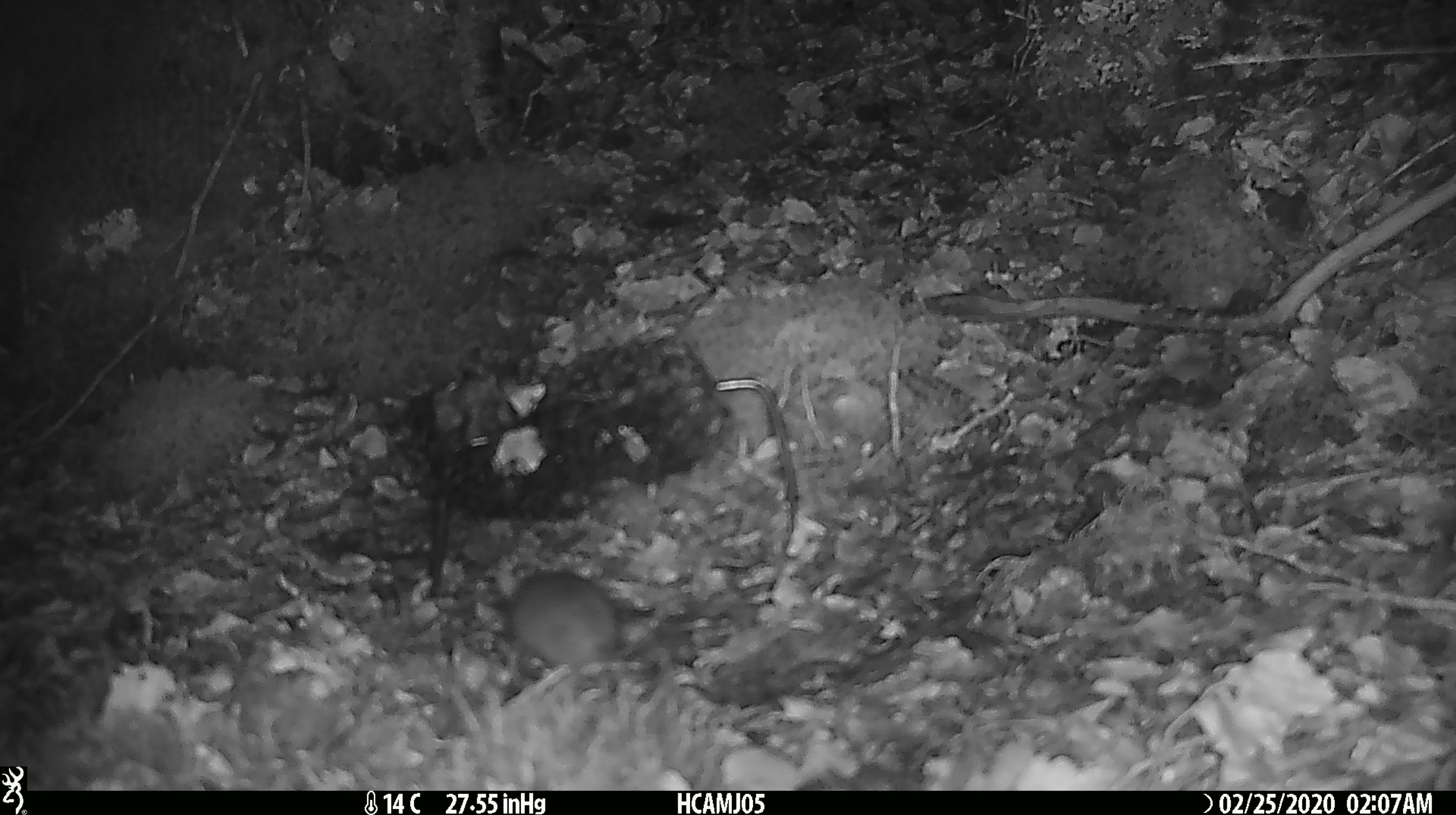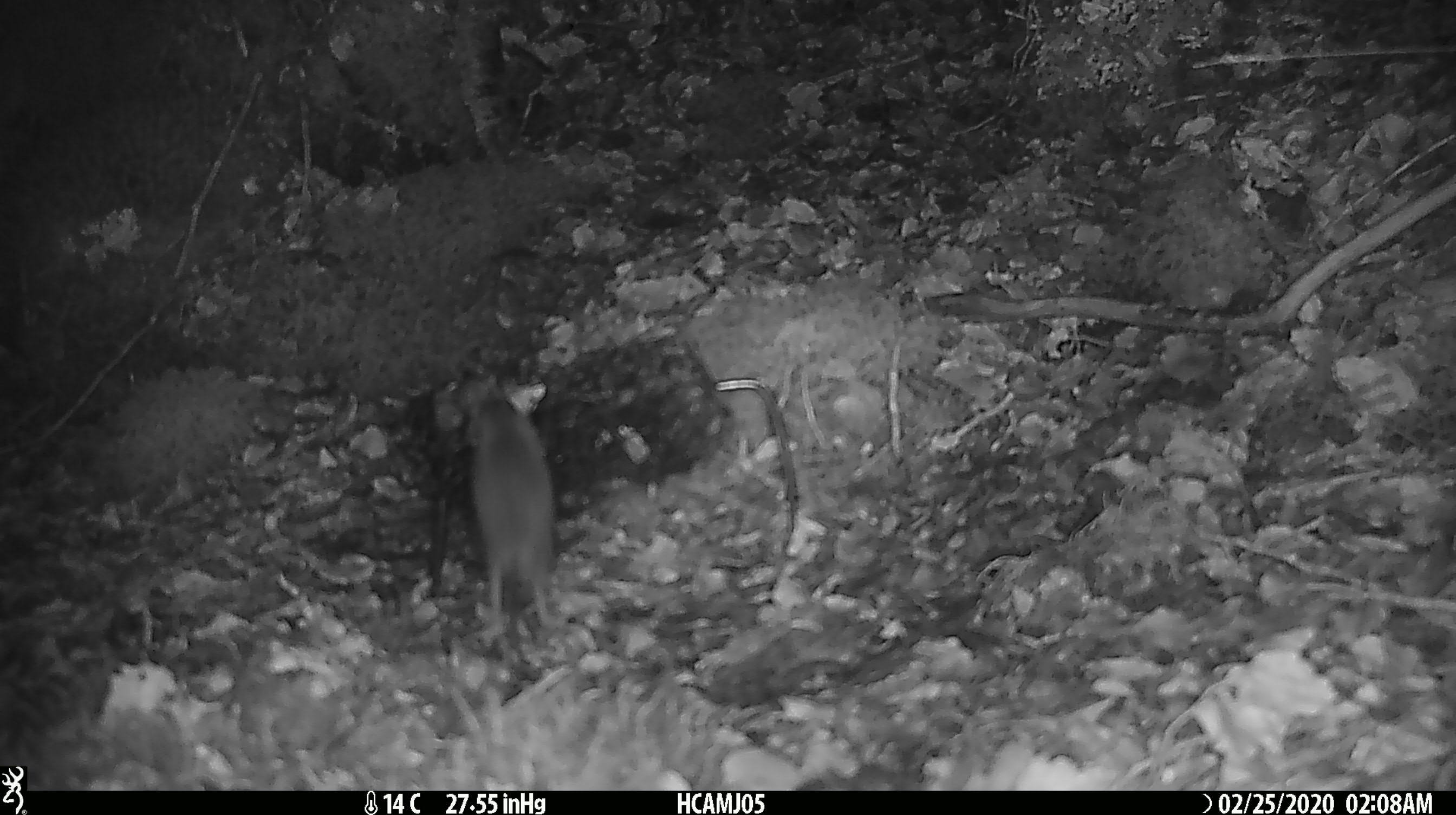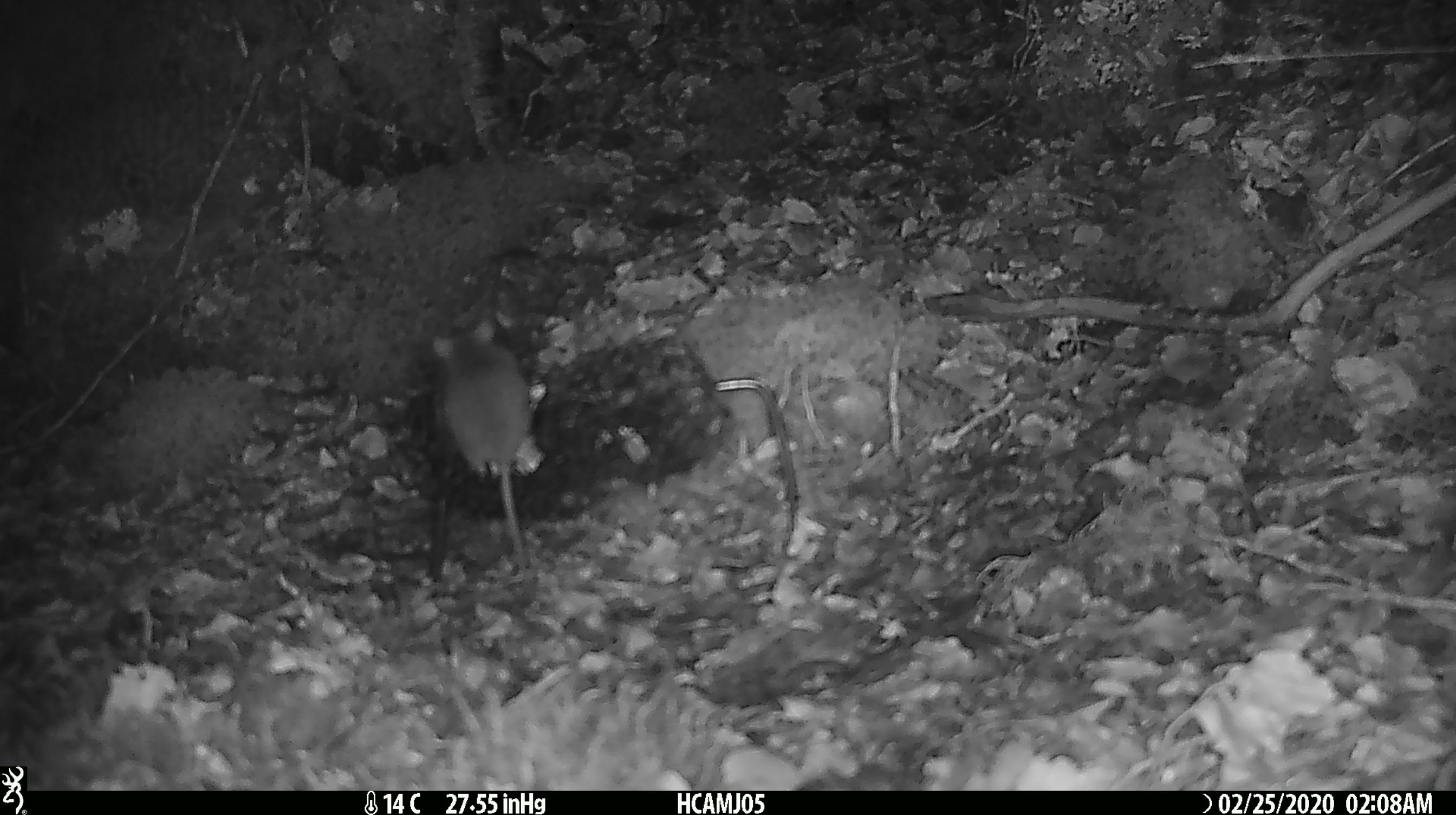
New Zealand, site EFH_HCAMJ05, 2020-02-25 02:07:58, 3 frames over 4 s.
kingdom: Animalia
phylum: Chordata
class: Mammalia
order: Rodentia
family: Muridae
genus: Mus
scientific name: Mus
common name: mouse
Mouse (Mus).